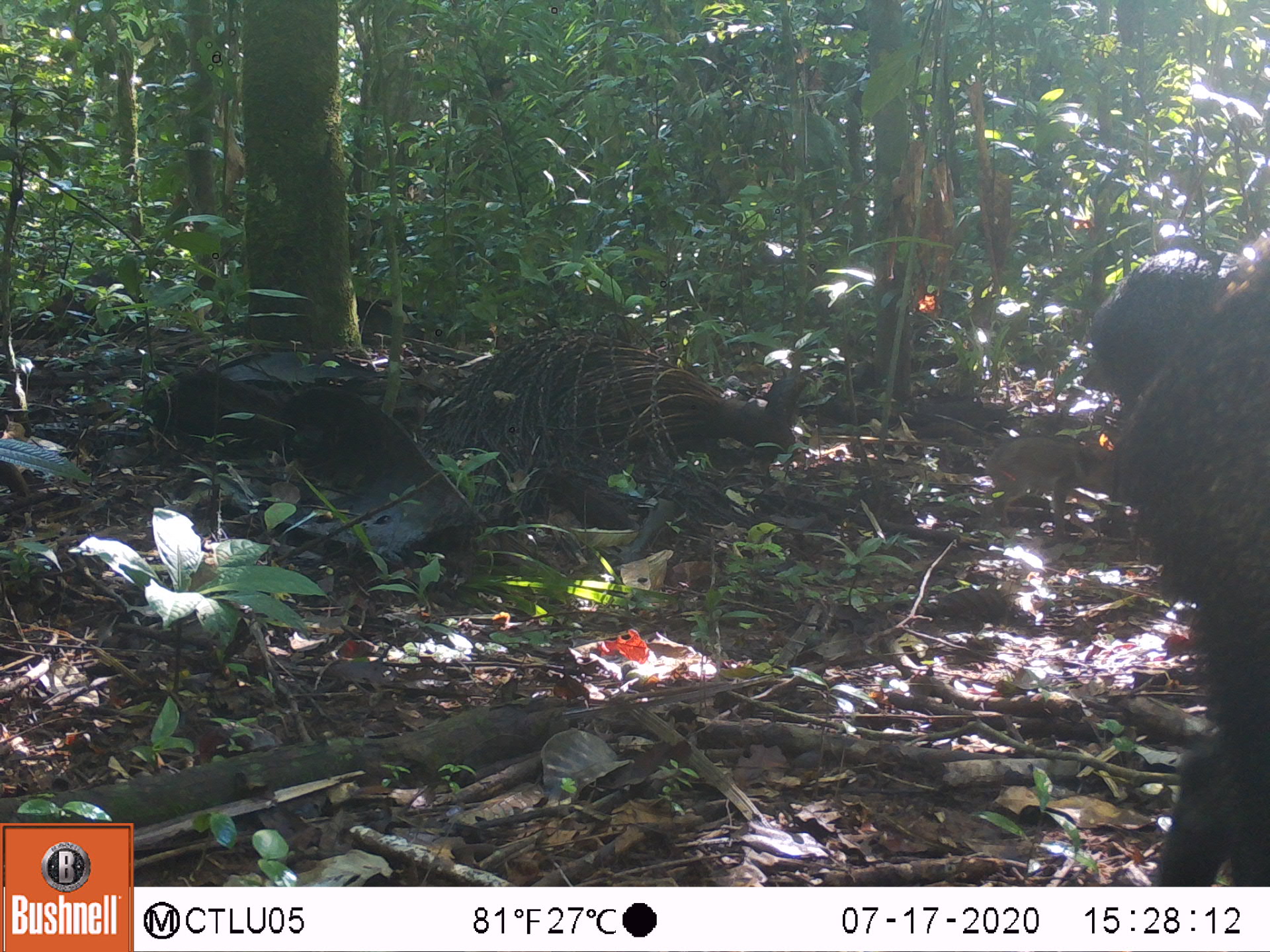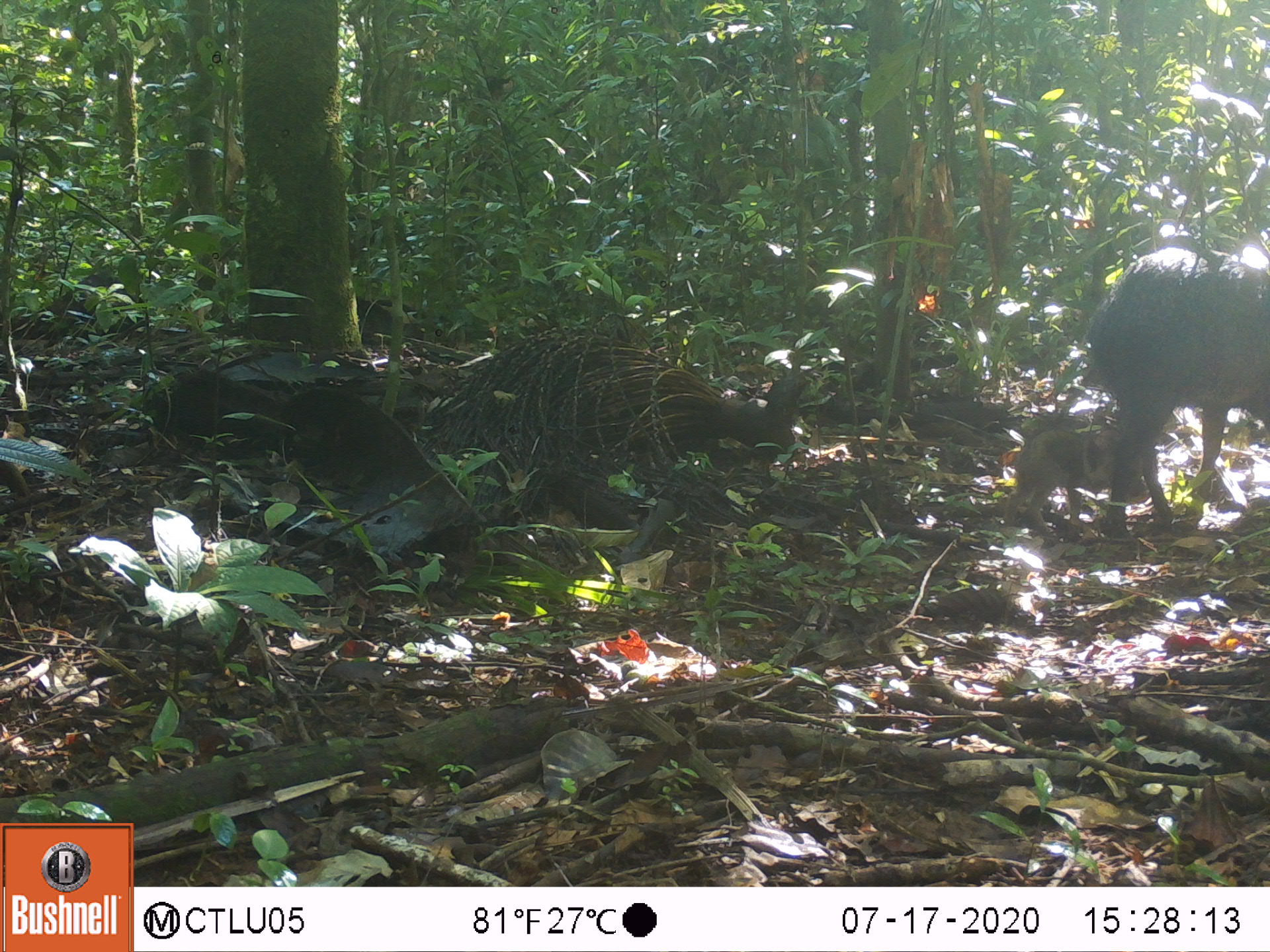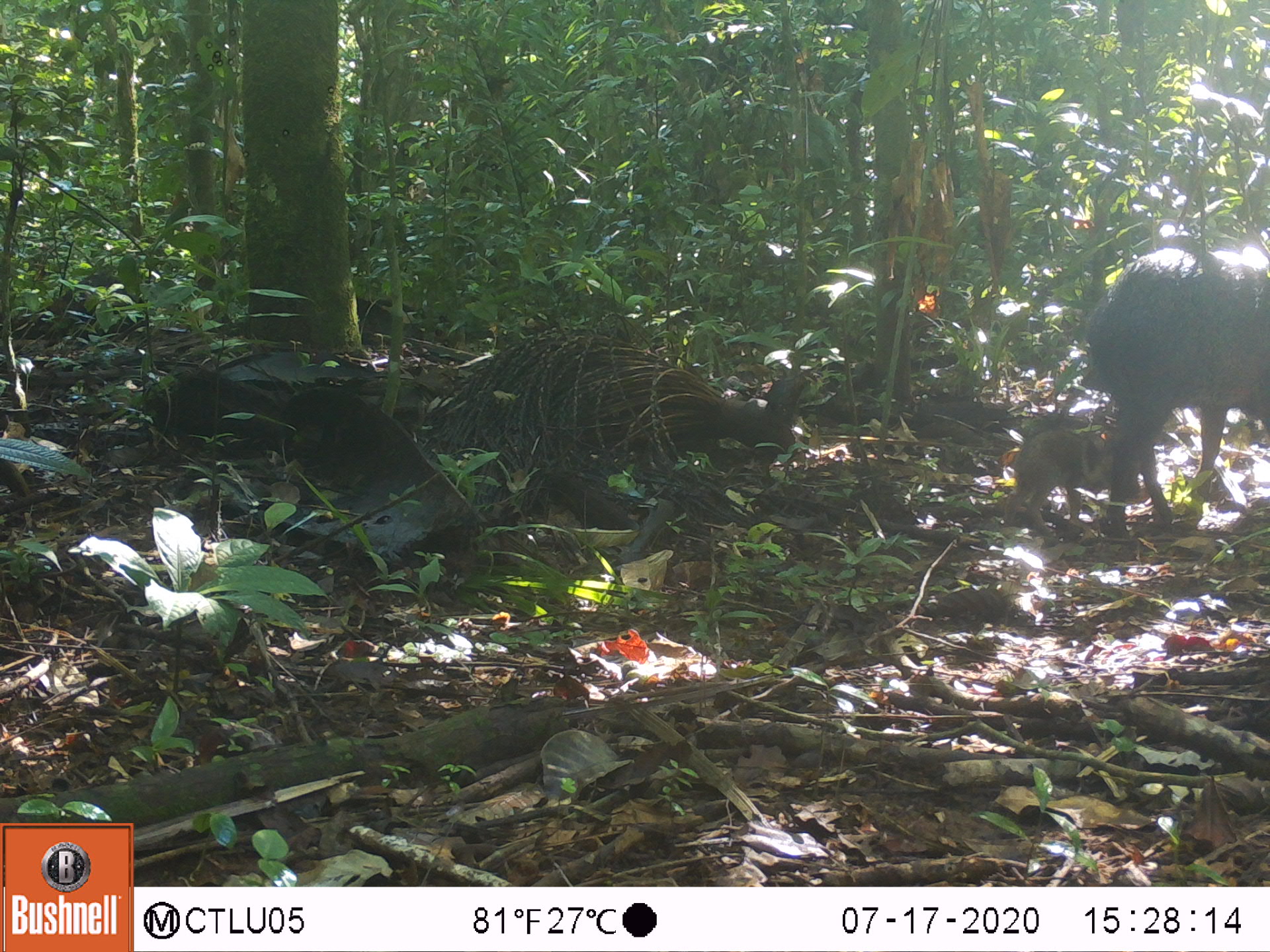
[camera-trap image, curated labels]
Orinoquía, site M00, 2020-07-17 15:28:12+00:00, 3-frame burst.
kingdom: Animalia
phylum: Chordata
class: Mammalia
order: Artiodactyla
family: Tayassuidae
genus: Pecari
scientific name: Pecari tajacu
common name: collared peccary